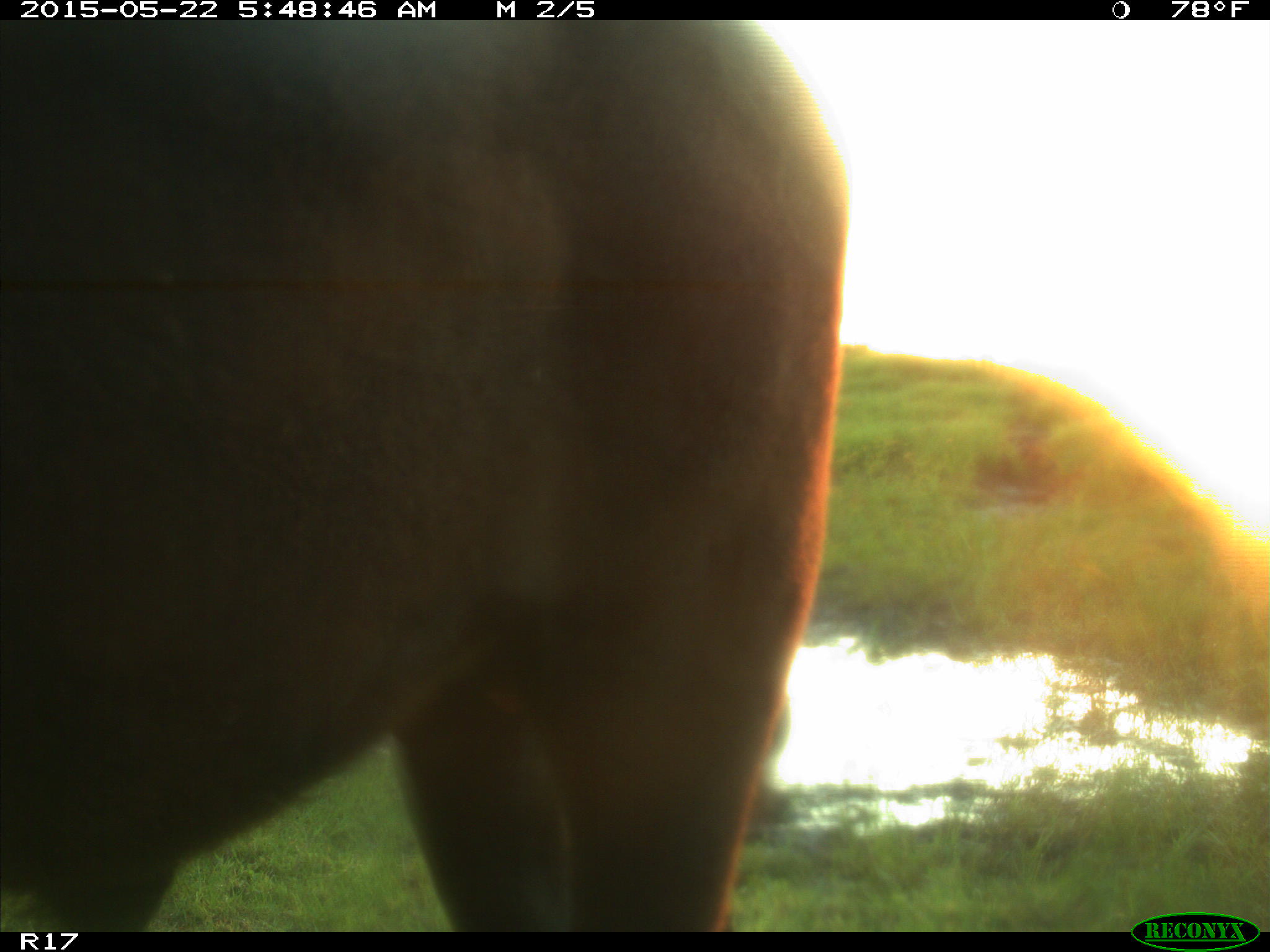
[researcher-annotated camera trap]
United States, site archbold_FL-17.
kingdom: Animalia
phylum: Chordata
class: Mammalia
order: Artiodactyla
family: Bovidae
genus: Bos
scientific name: Bos taurus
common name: domestic cow